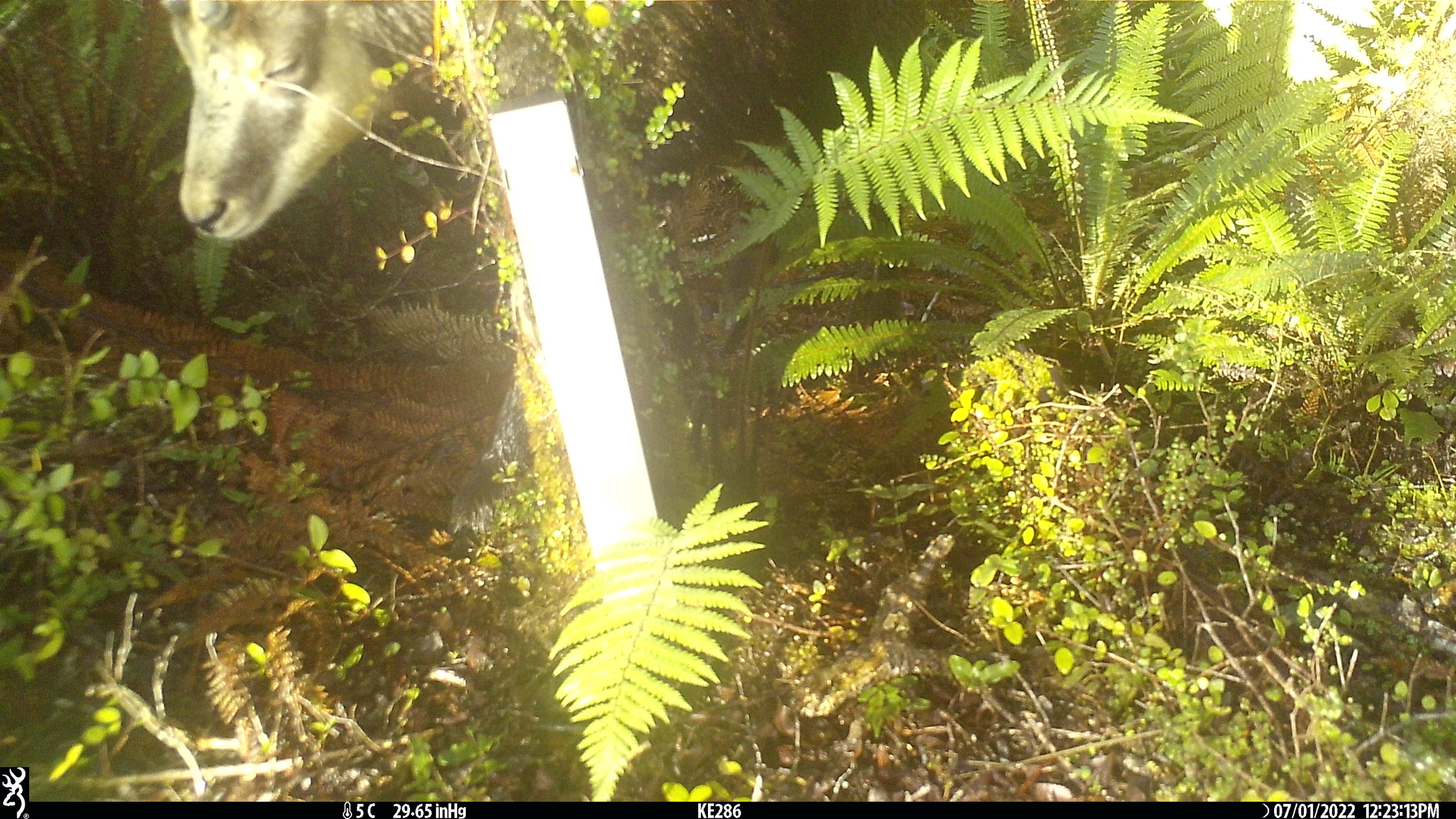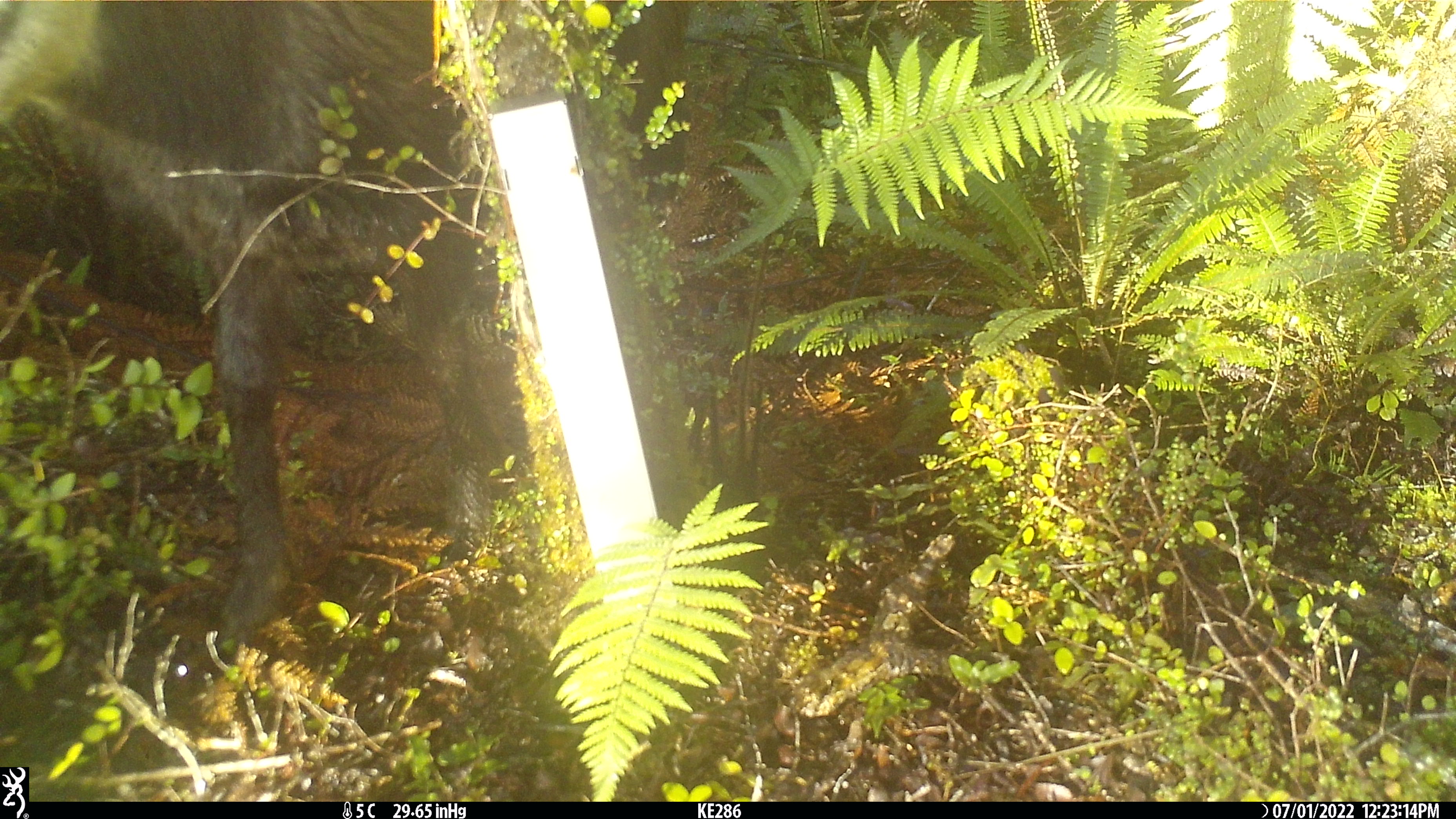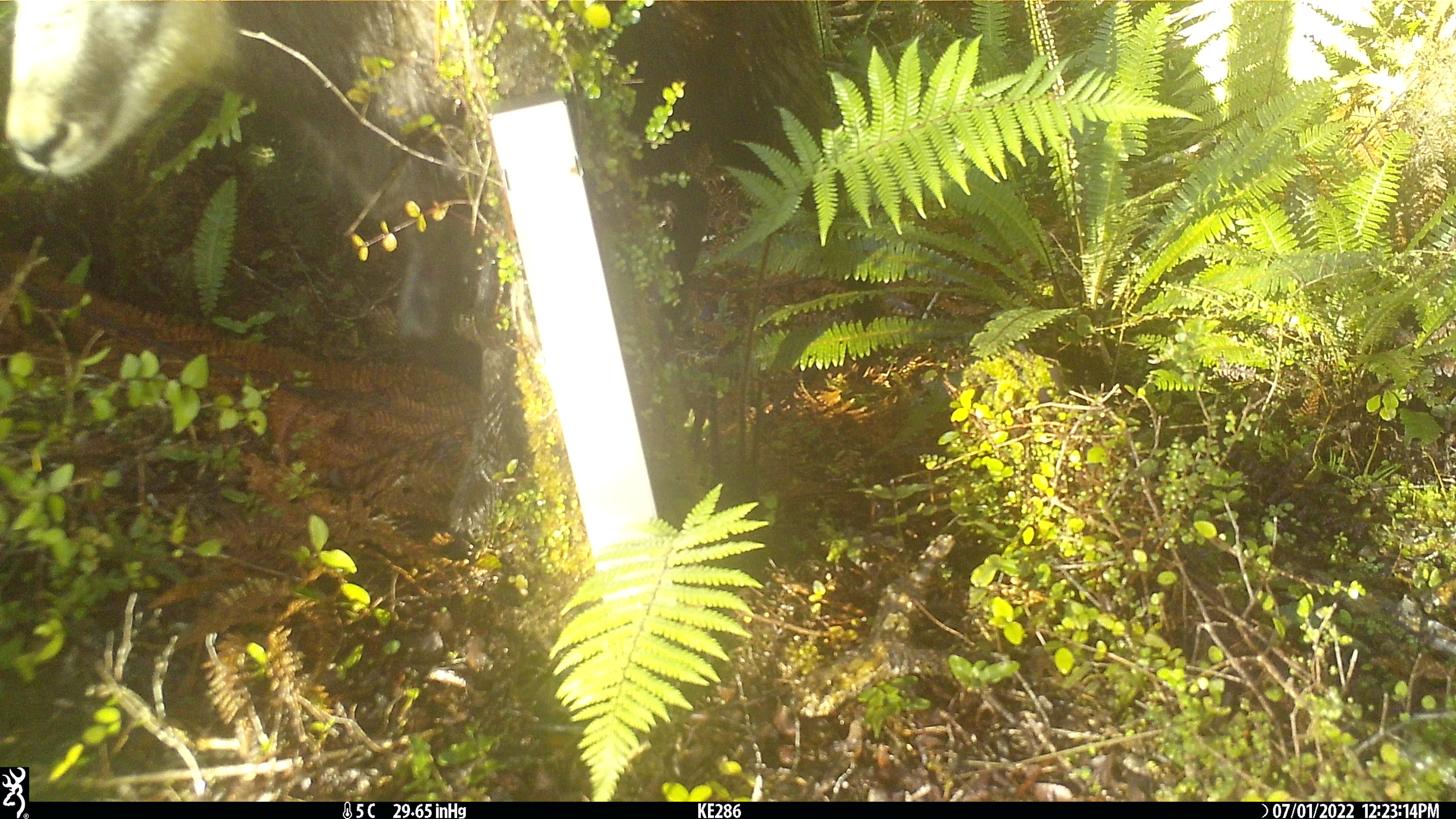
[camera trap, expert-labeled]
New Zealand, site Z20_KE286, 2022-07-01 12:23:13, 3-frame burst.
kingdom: Animalia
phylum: Chordata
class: Mammalia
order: Artiodactyla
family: Bovidae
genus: Rupicapra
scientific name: Rupicapra rupicapra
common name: alpine chamois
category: chamois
Chamois (alpine chamois) (Rupicapra rupicapra).